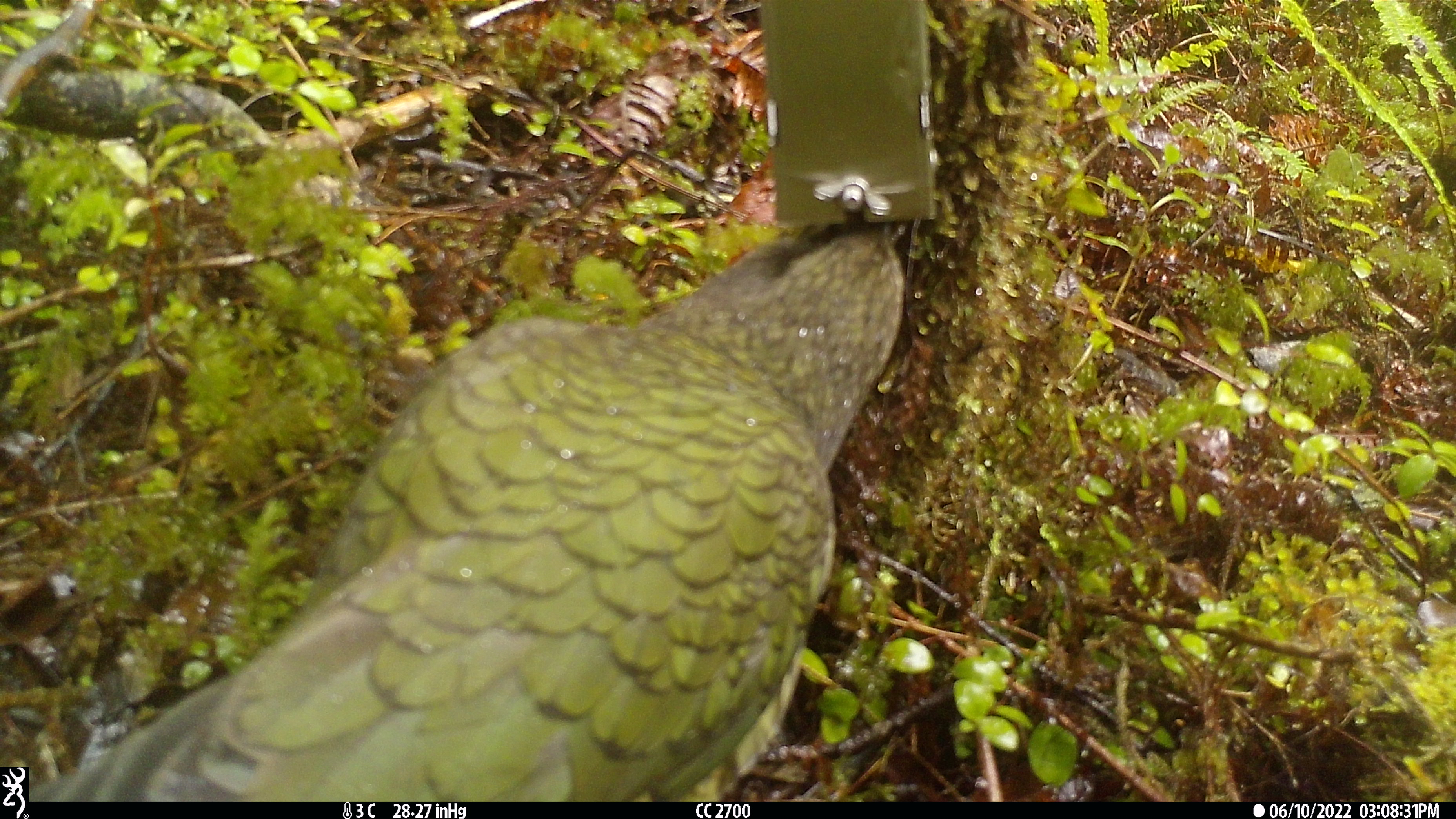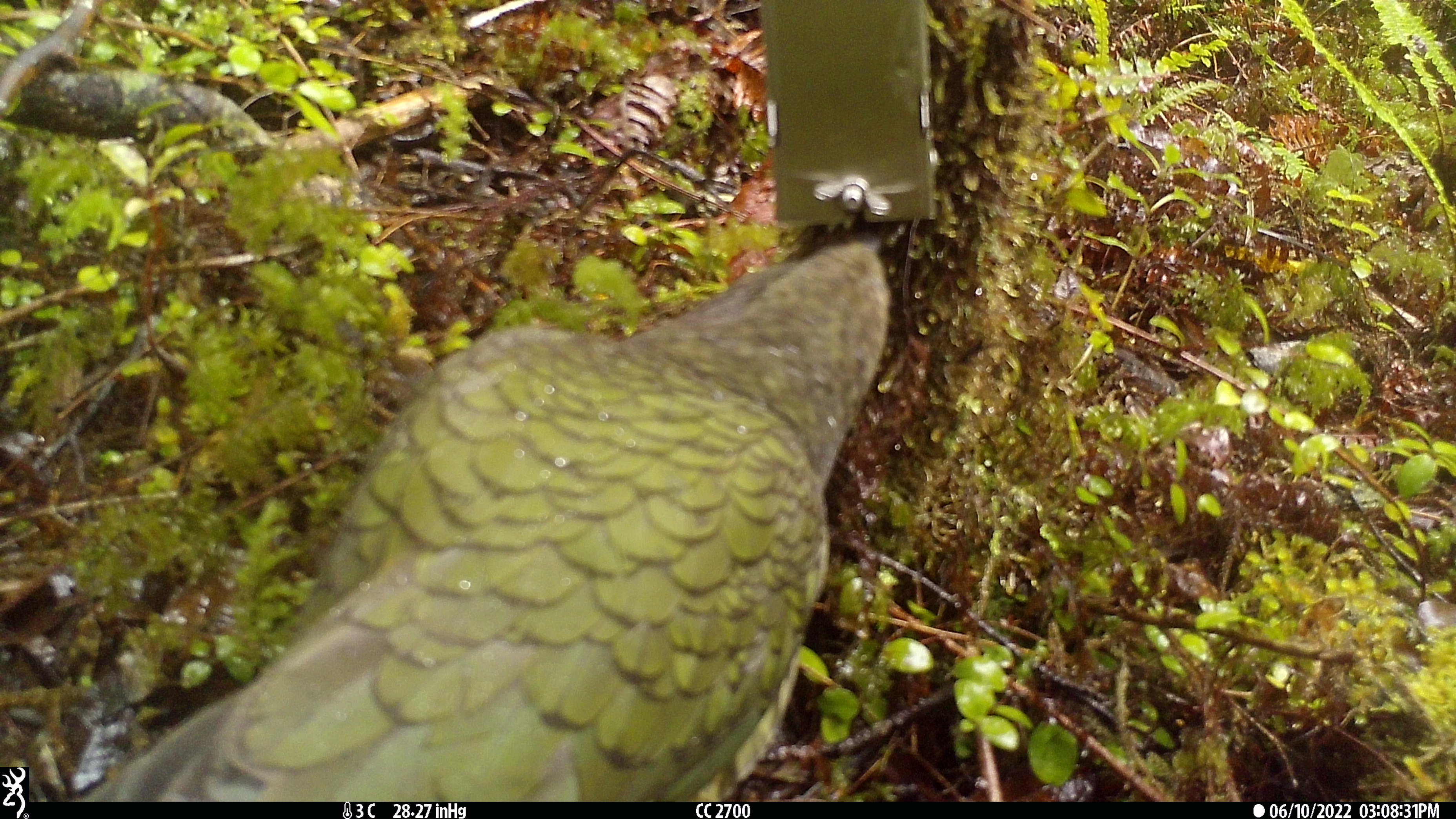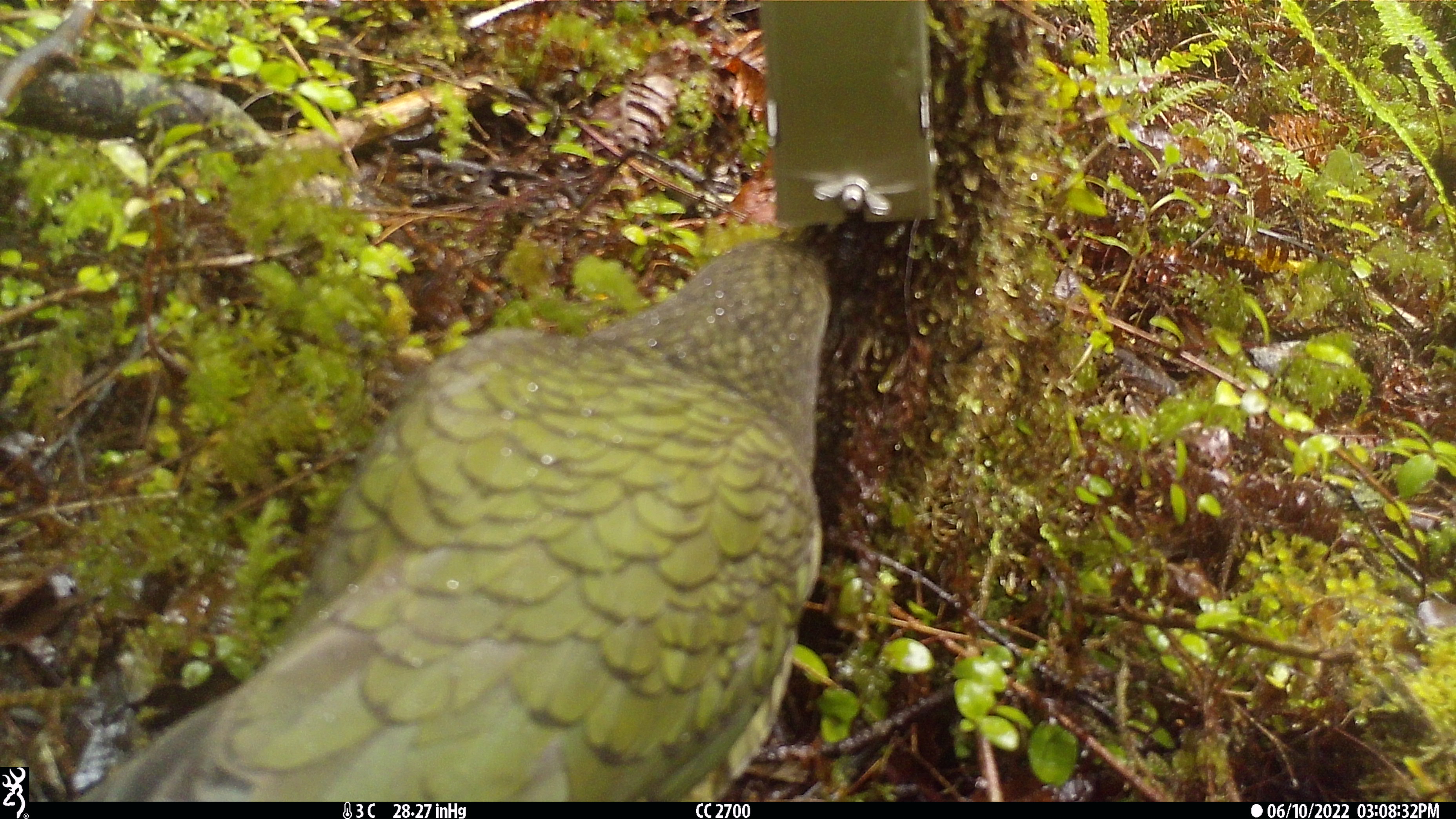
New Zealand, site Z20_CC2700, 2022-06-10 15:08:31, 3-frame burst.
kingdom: Animalia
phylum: Chordata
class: Aves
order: Psittaciformes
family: Strigopidae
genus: Nestor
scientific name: Nestor notabilis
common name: kea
Kea (Nestor notabilis).